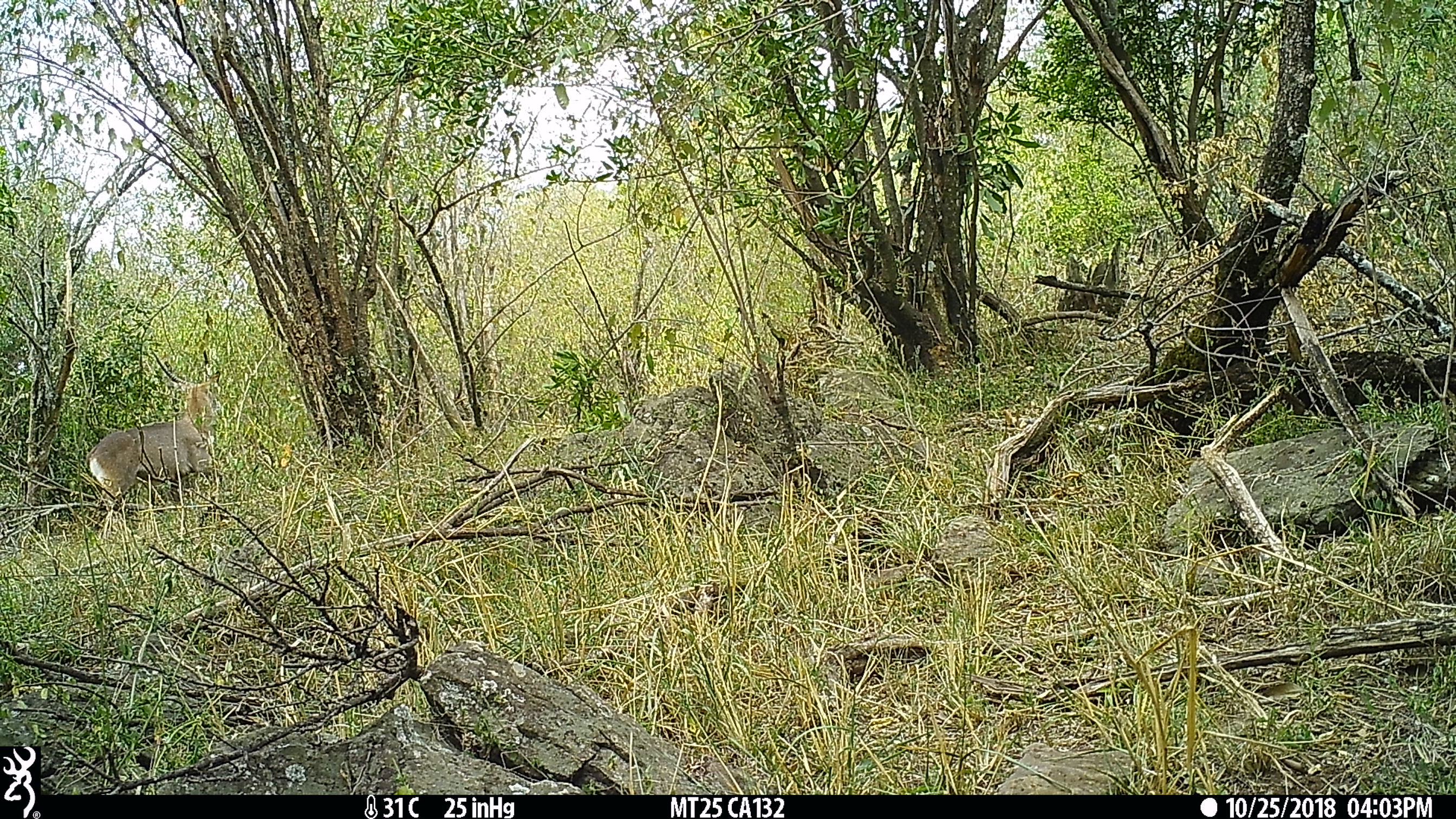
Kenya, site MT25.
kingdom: Animalia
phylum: Chordata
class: Mammalia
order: Artiodactyla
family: Bovidae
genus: Kobus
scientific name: Kobus ellipsiprymnus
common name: waterbuck